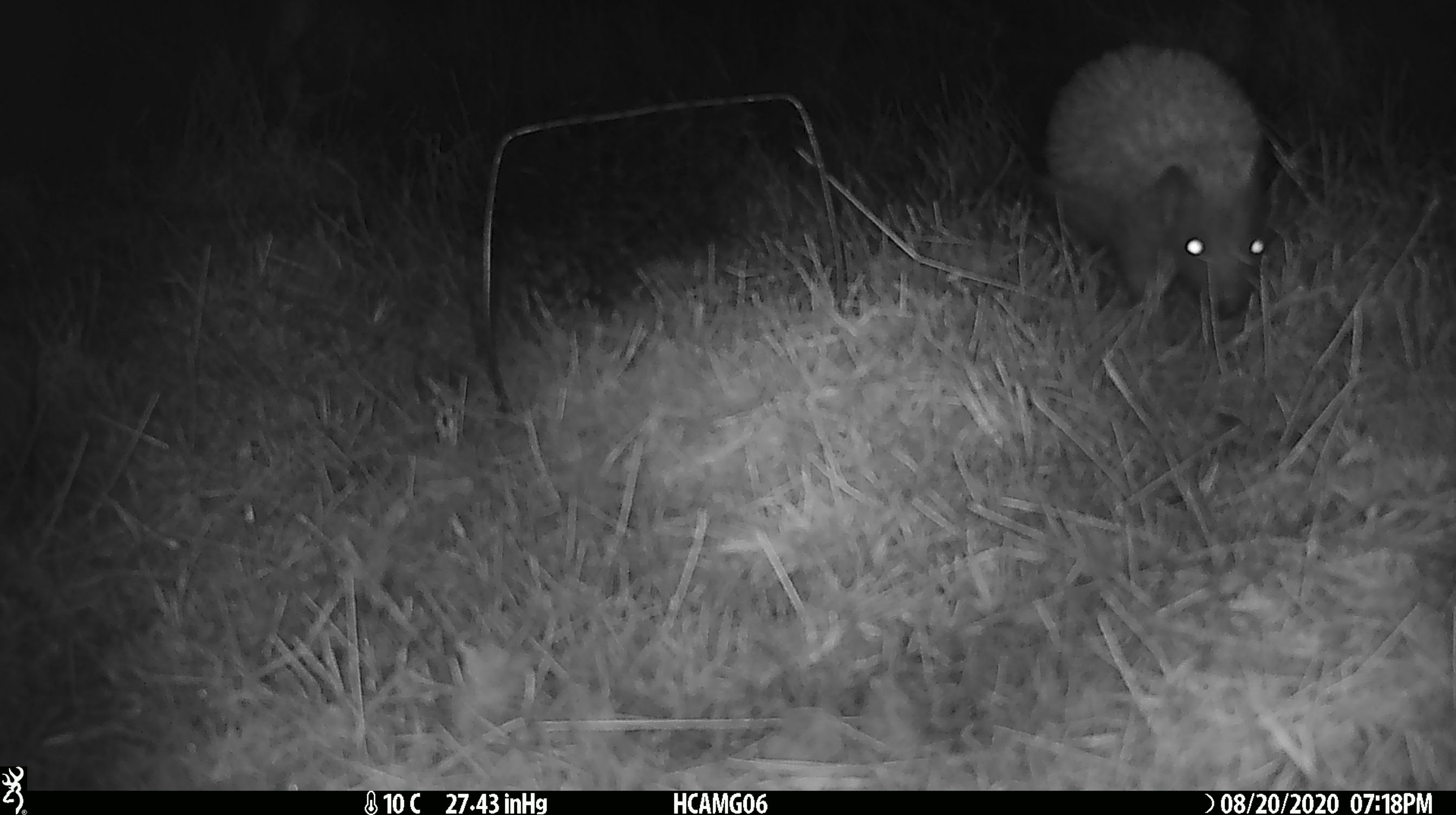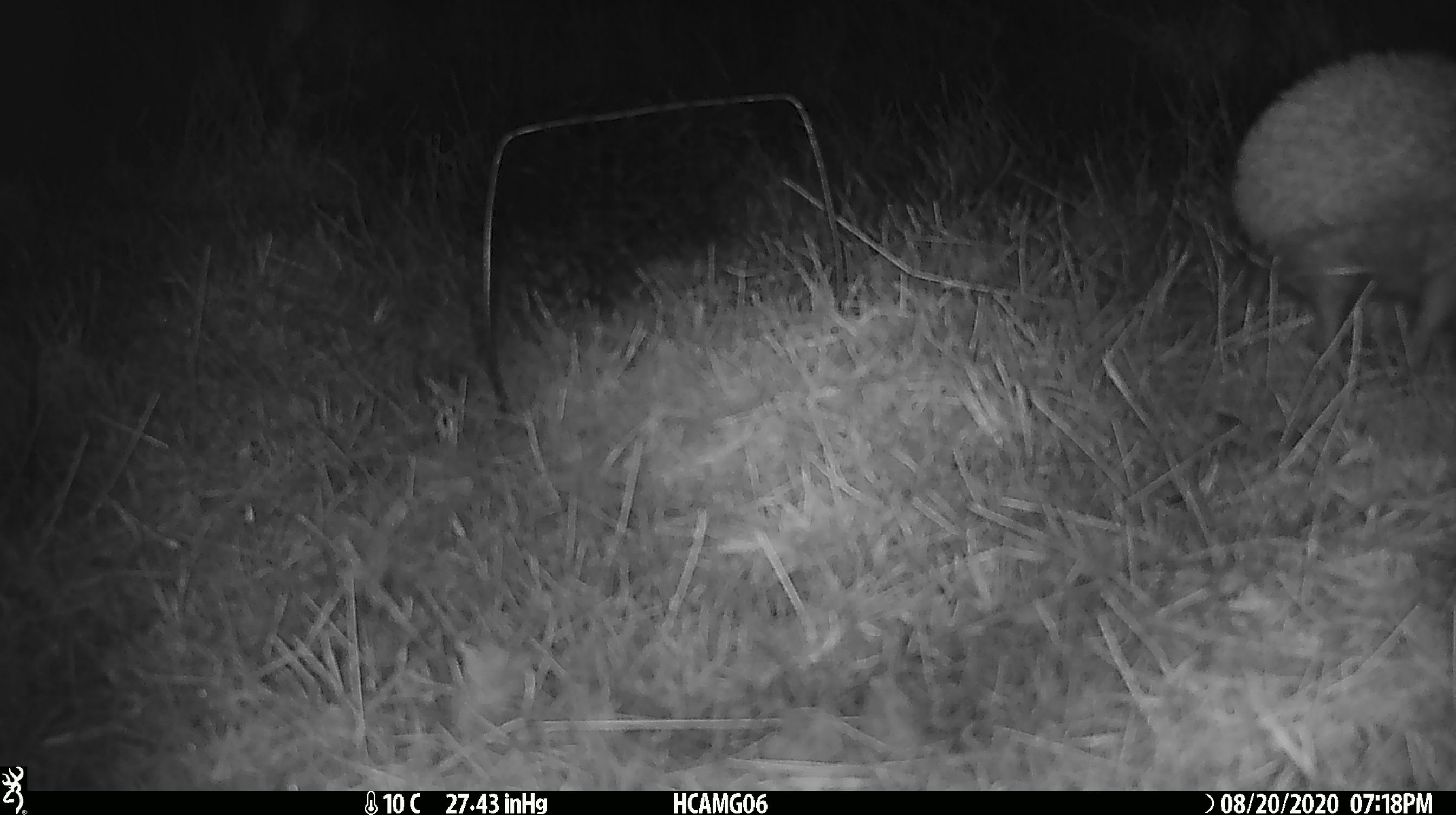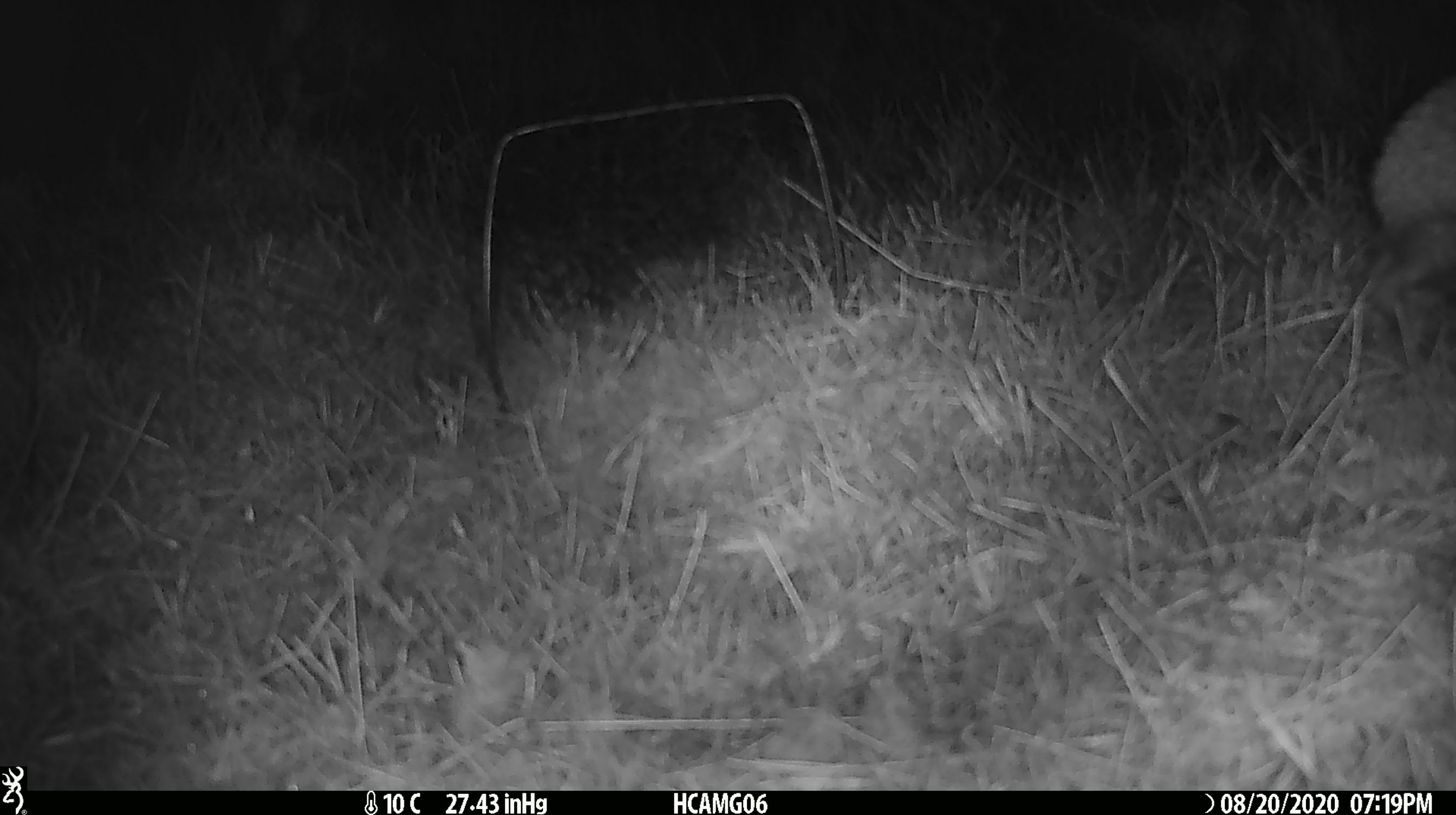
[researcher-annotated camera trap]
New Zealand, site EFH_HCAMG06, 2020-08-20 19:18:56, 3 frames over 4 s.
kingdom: Animalia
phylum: Chordata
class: Mammalia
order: Eulipotyphla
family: Erinaceidae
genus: Erinaceus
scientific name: Erinaceus europaeus europaeus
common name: european hedgehog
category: hedgehog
Hedgehog (european hedgehog) (Erinaceus europaeus europaeus).